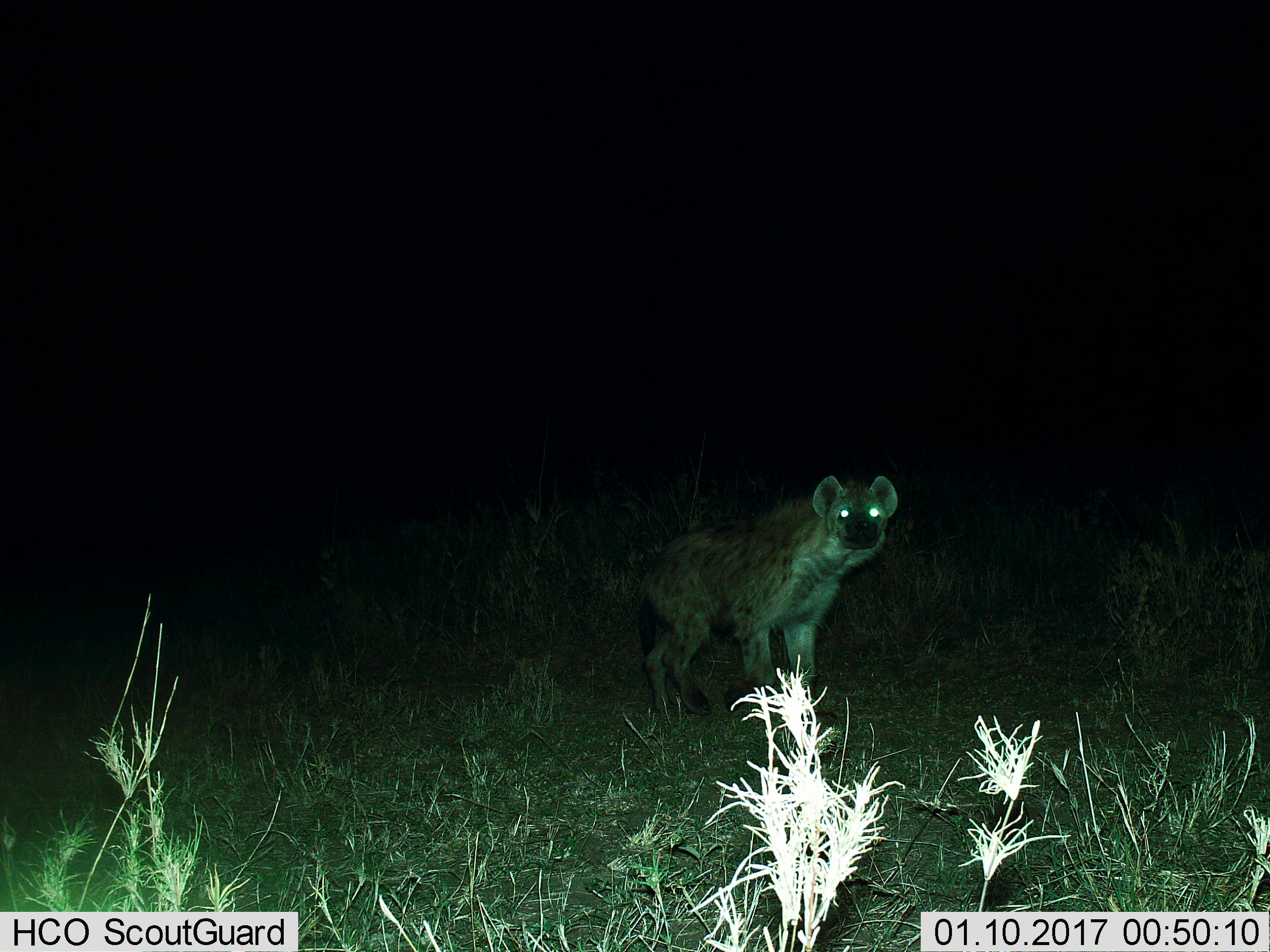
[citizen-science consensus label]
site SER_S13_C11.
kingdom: Animalia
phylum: Chordata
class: Mammalia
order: Carnivora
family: Hyaenidae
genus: Crocuta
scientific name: Crocuta crocuta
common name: spotted hyena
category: hyenaspotted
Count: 1.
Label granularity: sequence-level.